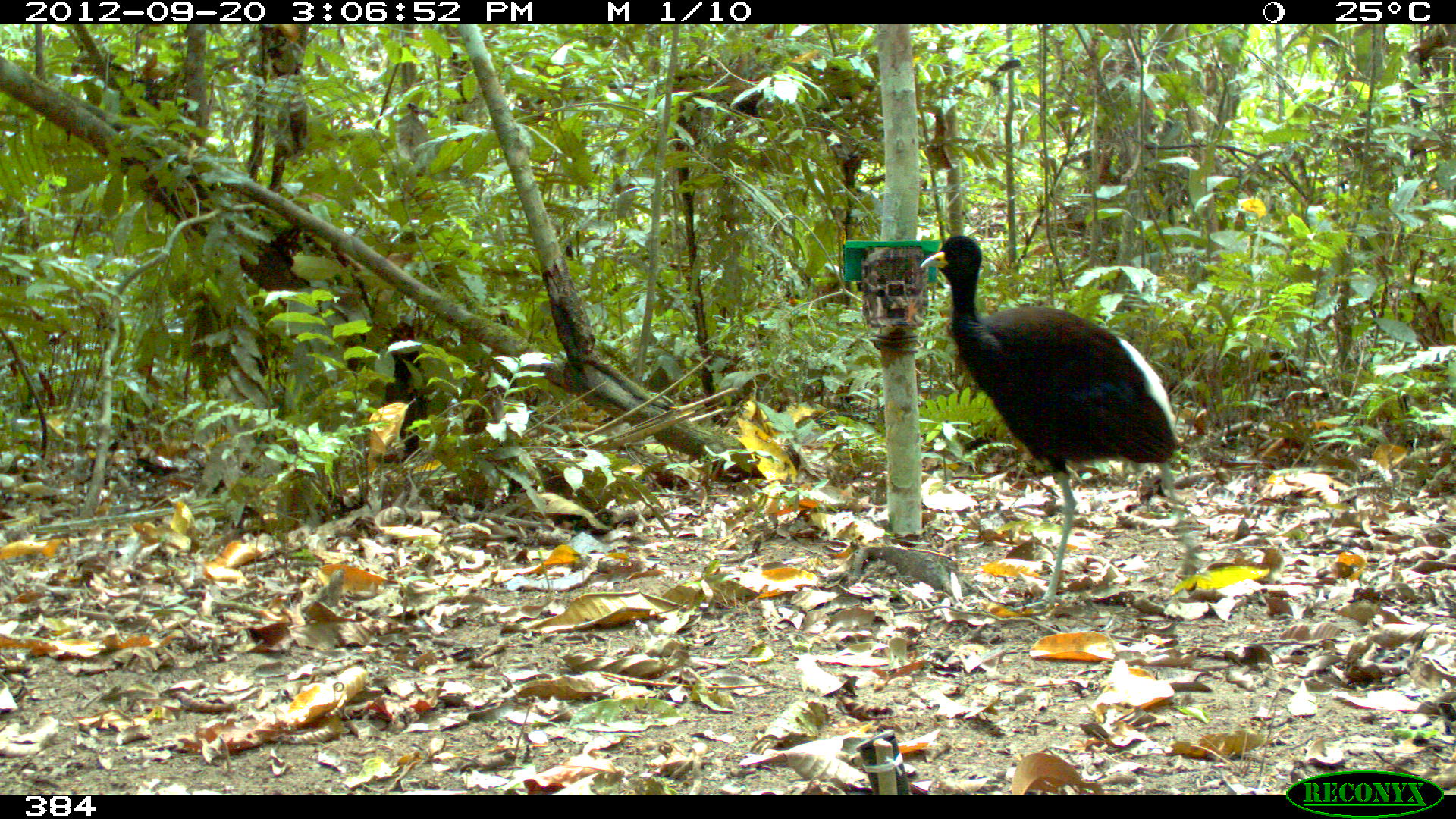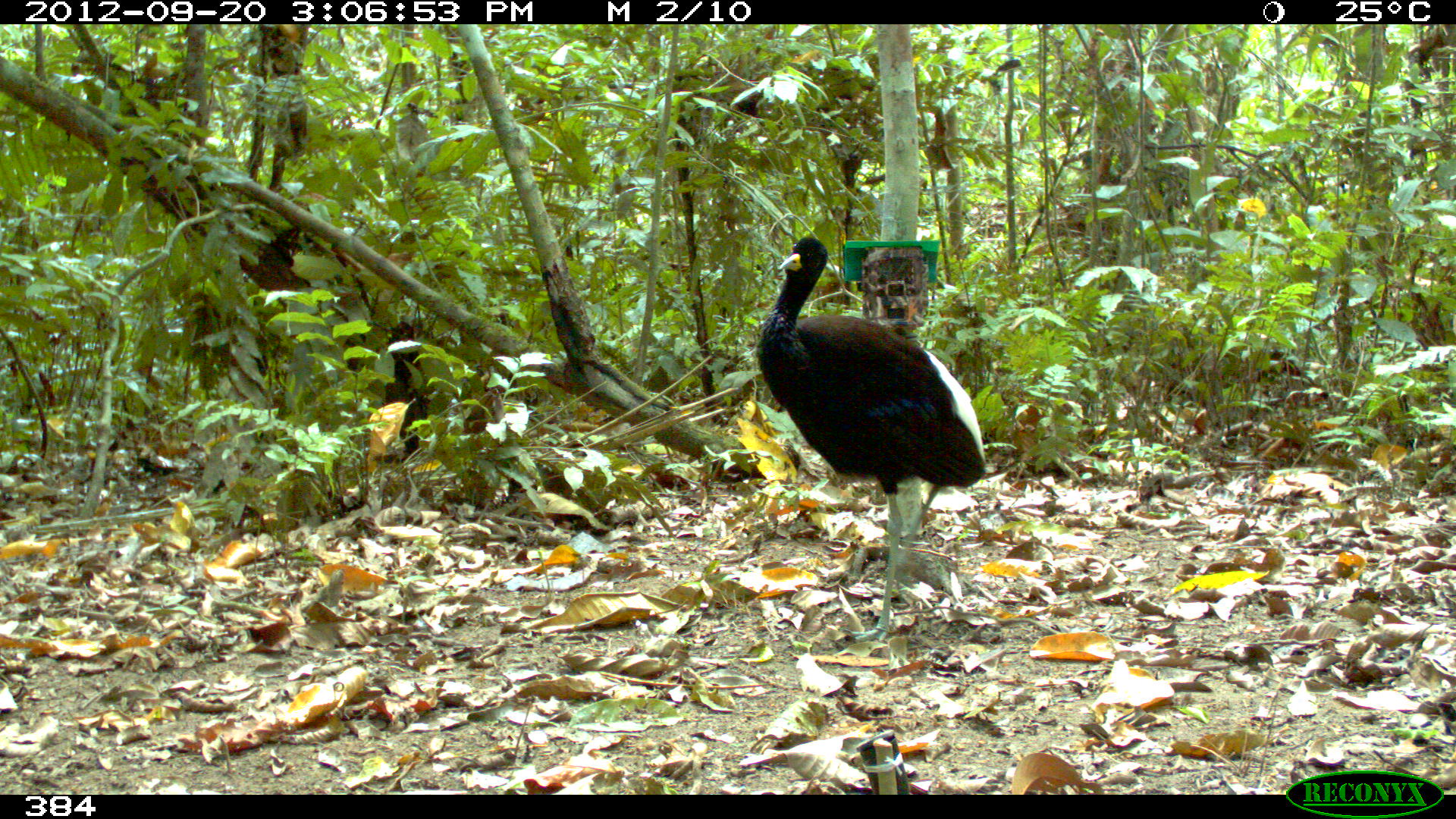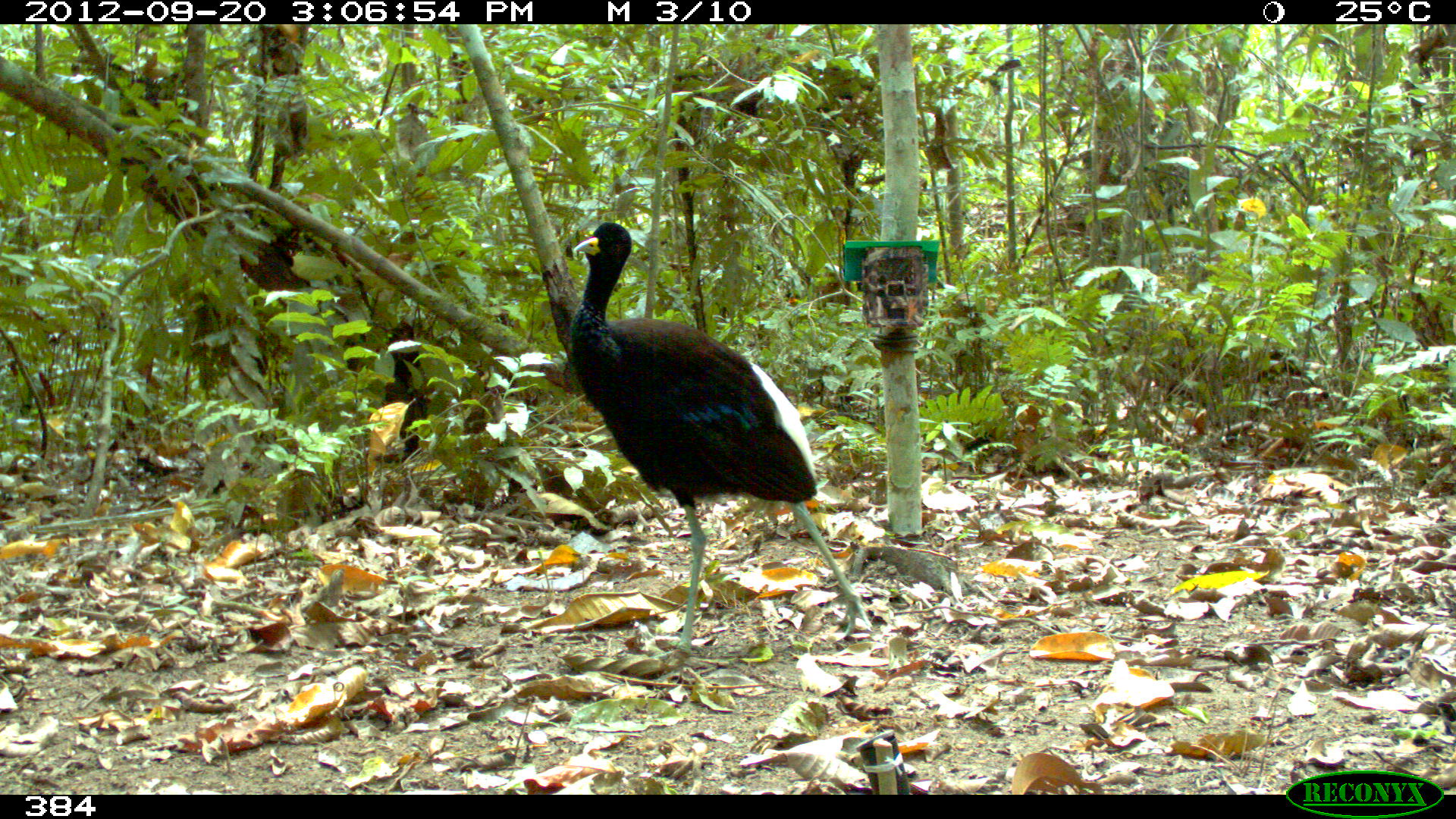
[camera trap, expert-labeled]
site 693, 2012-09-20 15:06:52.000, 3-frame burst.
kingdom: Animalia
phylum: Chordata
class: Aves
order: Gruiformes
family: Psophiidae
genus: Psophia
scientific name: Psophia leucoptera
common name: pale-winged trumpeter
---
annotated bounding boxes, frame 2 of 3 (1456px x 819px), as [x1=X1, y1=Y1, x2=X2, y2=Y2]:
psophia leucoptera: [x1=757, y1=234, x2=987, y2=646]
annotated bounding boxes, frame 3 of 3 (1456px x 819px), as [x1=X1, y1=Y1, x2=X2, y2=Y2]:
psophia leucoptera: [x1=568, y1=221, x2=870, y2=670]